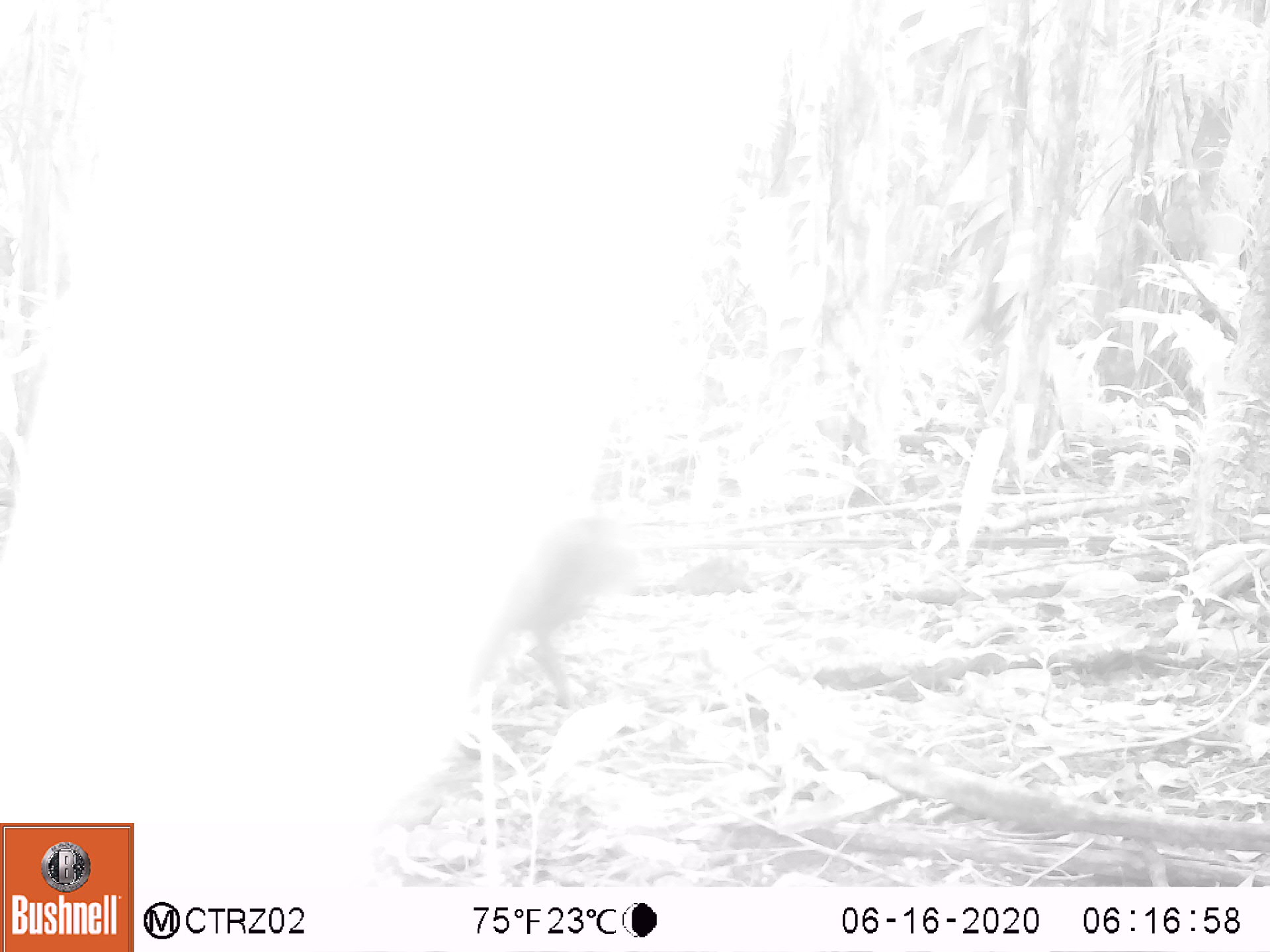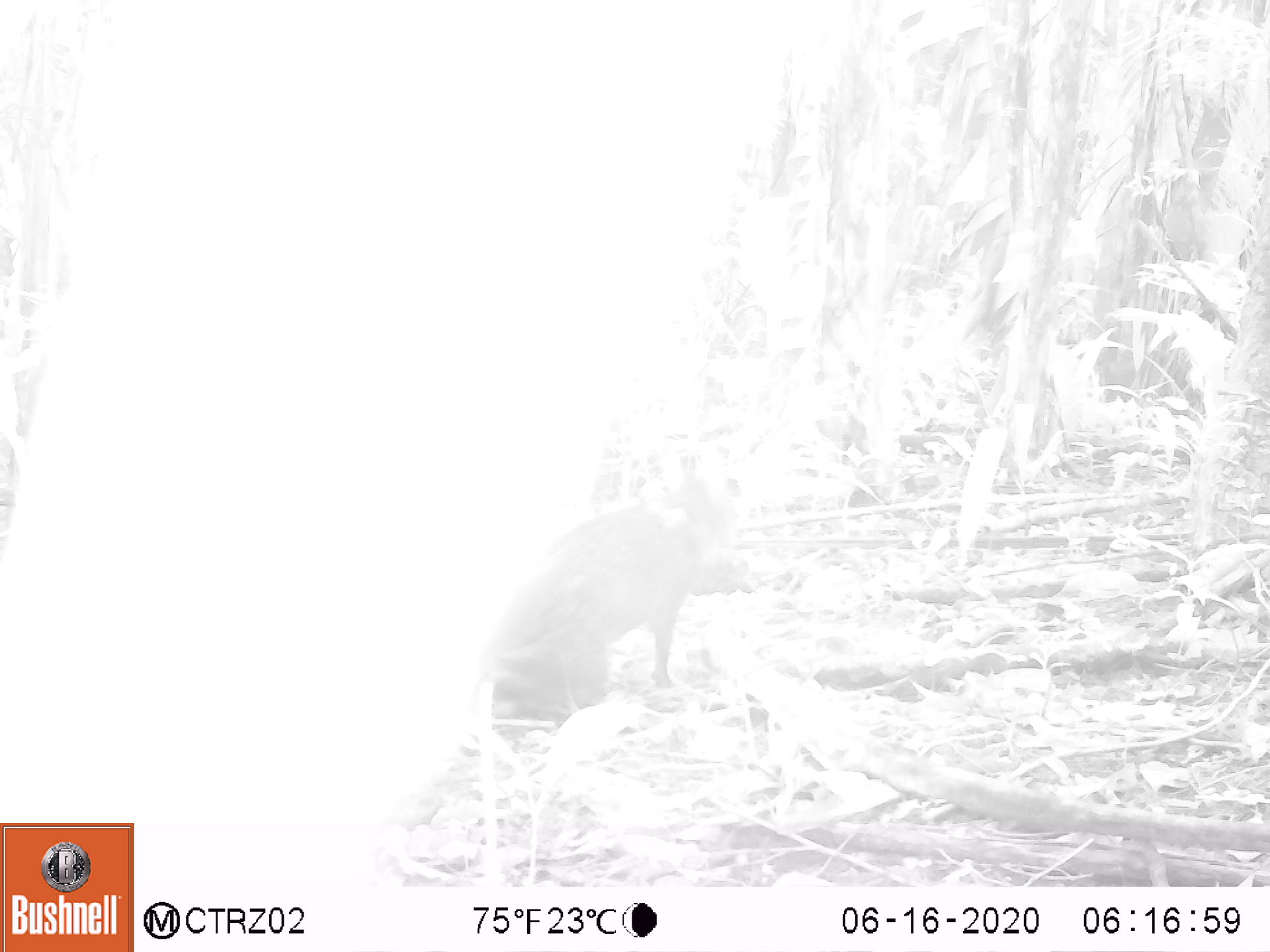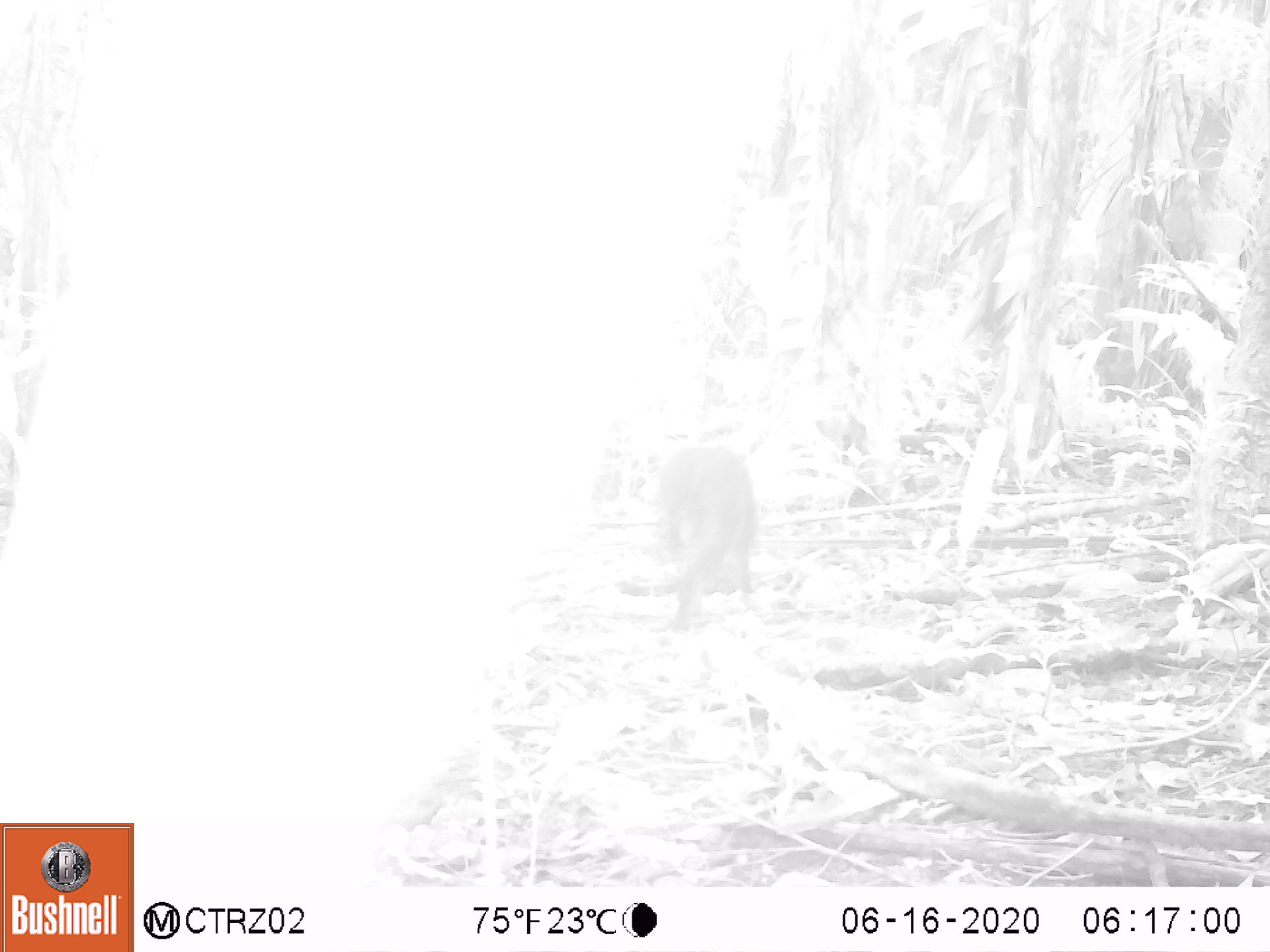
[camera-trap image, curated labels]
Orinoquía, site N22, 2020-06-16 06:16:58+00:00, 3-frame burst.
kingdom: Animalia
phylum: Chordata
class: Mammalia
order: Rodentia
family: Dasyproctidae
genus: Dasyprocta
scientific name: Dasyprocta fuliginosa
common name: black agouti